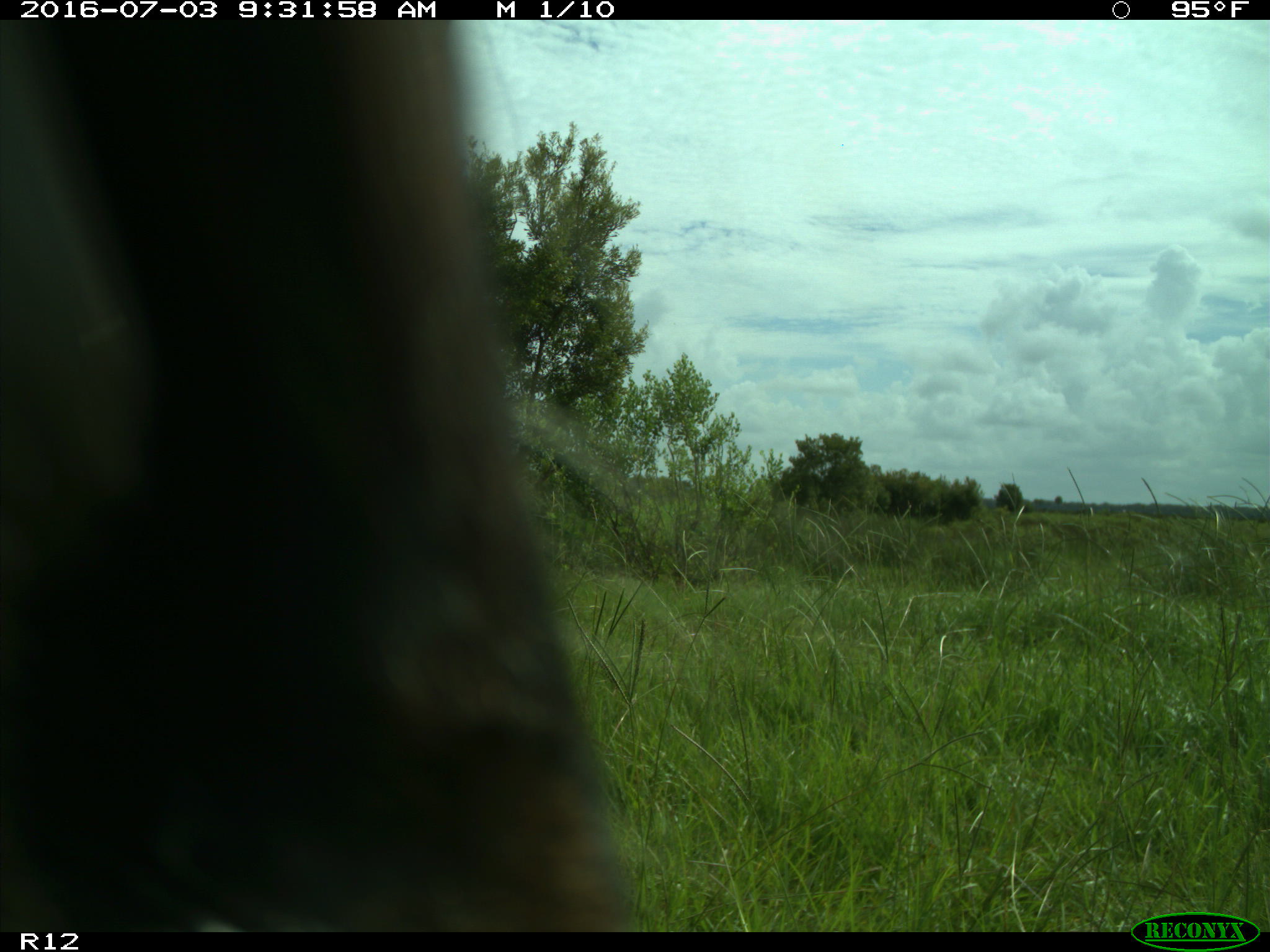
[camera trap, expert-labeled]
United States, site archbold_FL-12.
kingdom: Animalia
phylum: Chordata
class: Mammalia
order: Artiodactyla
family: Bovidae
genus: Bos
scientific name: Bos taurus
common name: domestic cow